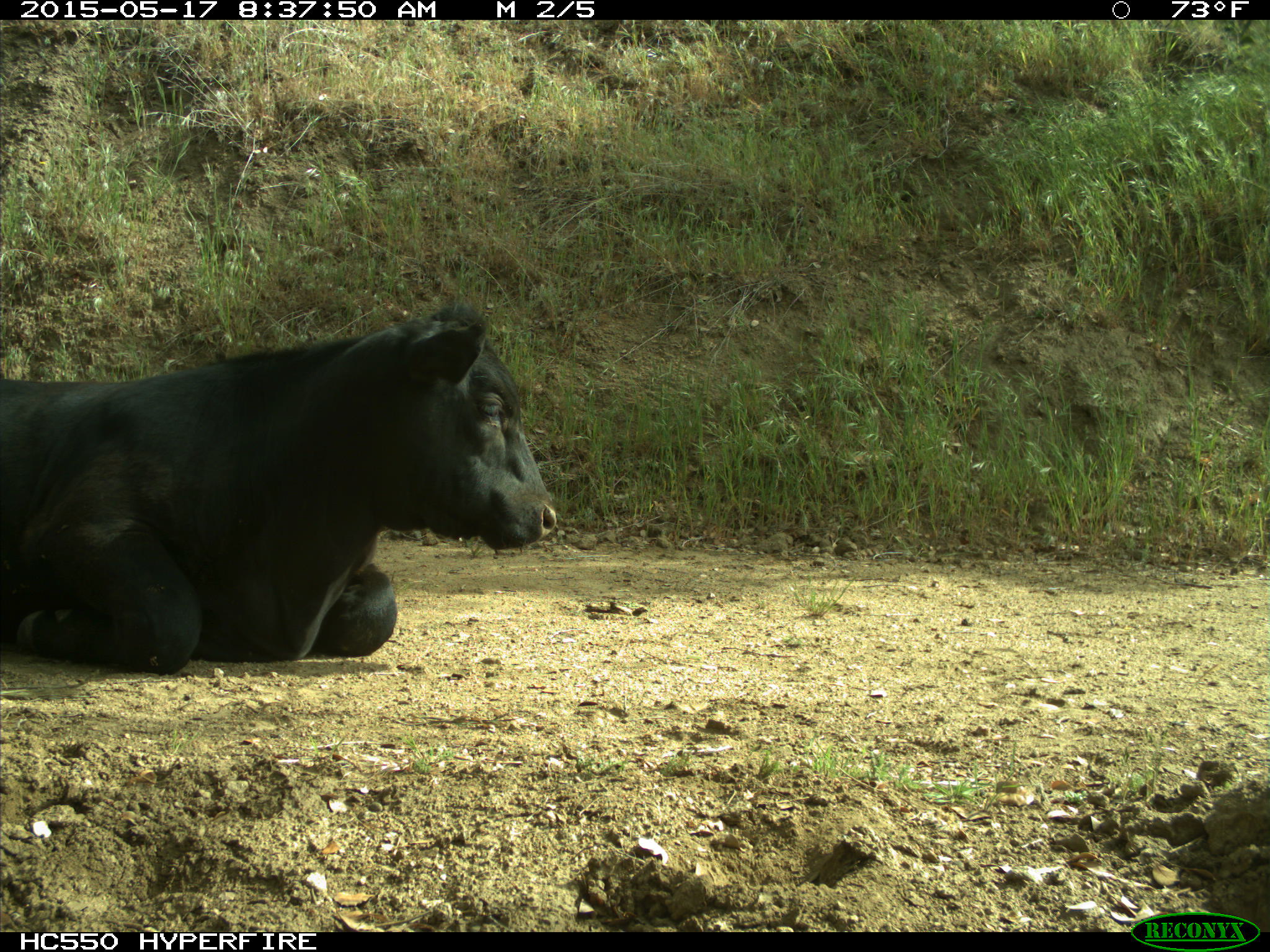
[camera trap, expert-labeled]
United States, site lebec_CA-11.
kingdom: Animalia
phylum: Chordata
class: Mammalia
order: Artiodactyla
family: Bovidae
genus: Bos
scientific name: Bos taurus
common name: domestic cow